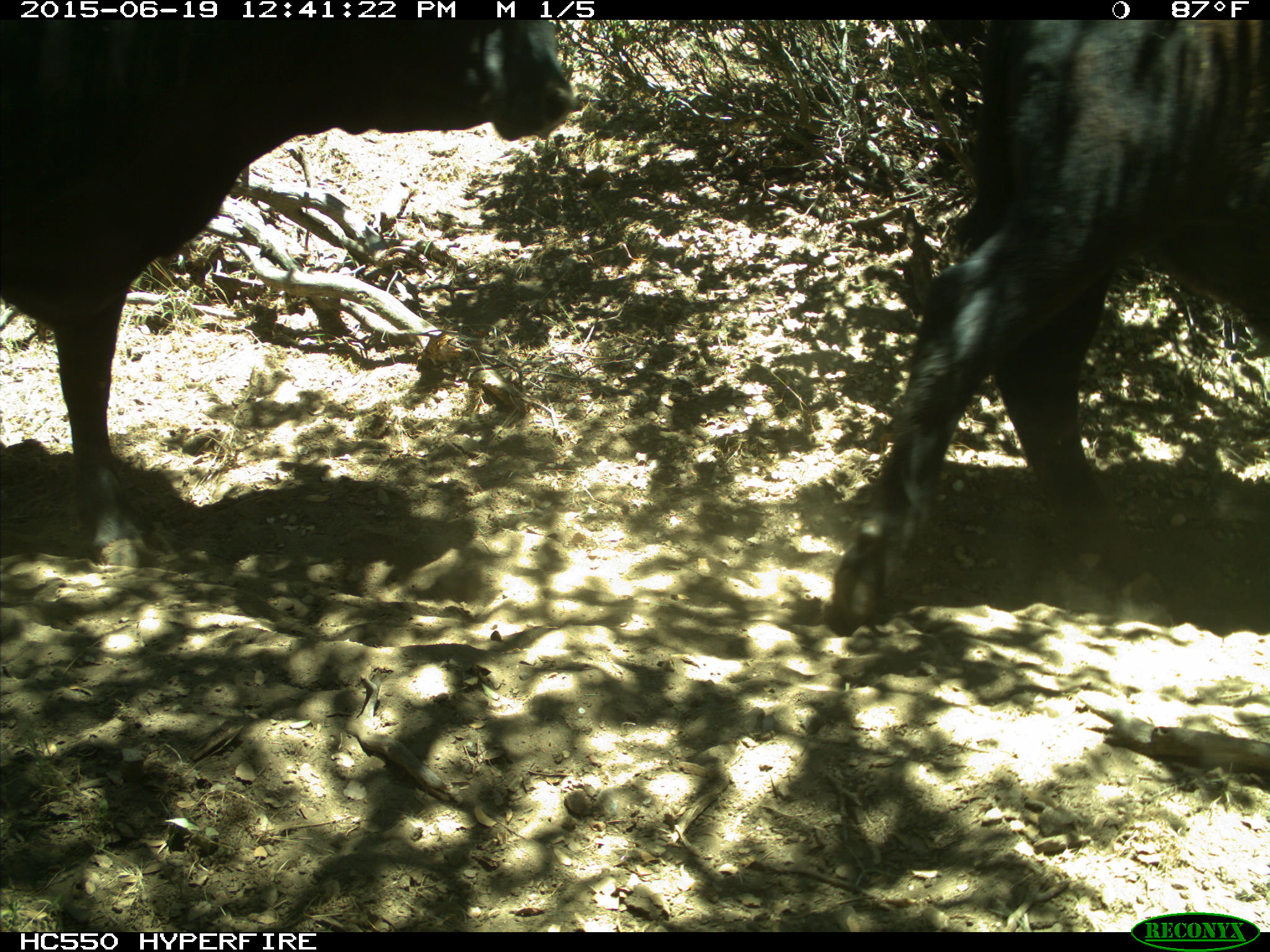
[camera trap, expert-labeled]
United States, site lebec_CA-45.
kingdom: Animalia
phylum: Chordata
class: Mammalia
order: Artiodactyla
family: Bovidae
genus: Bos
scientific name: Bos taurus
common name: domestic cow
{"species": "Bos taurus (domestic cow)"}